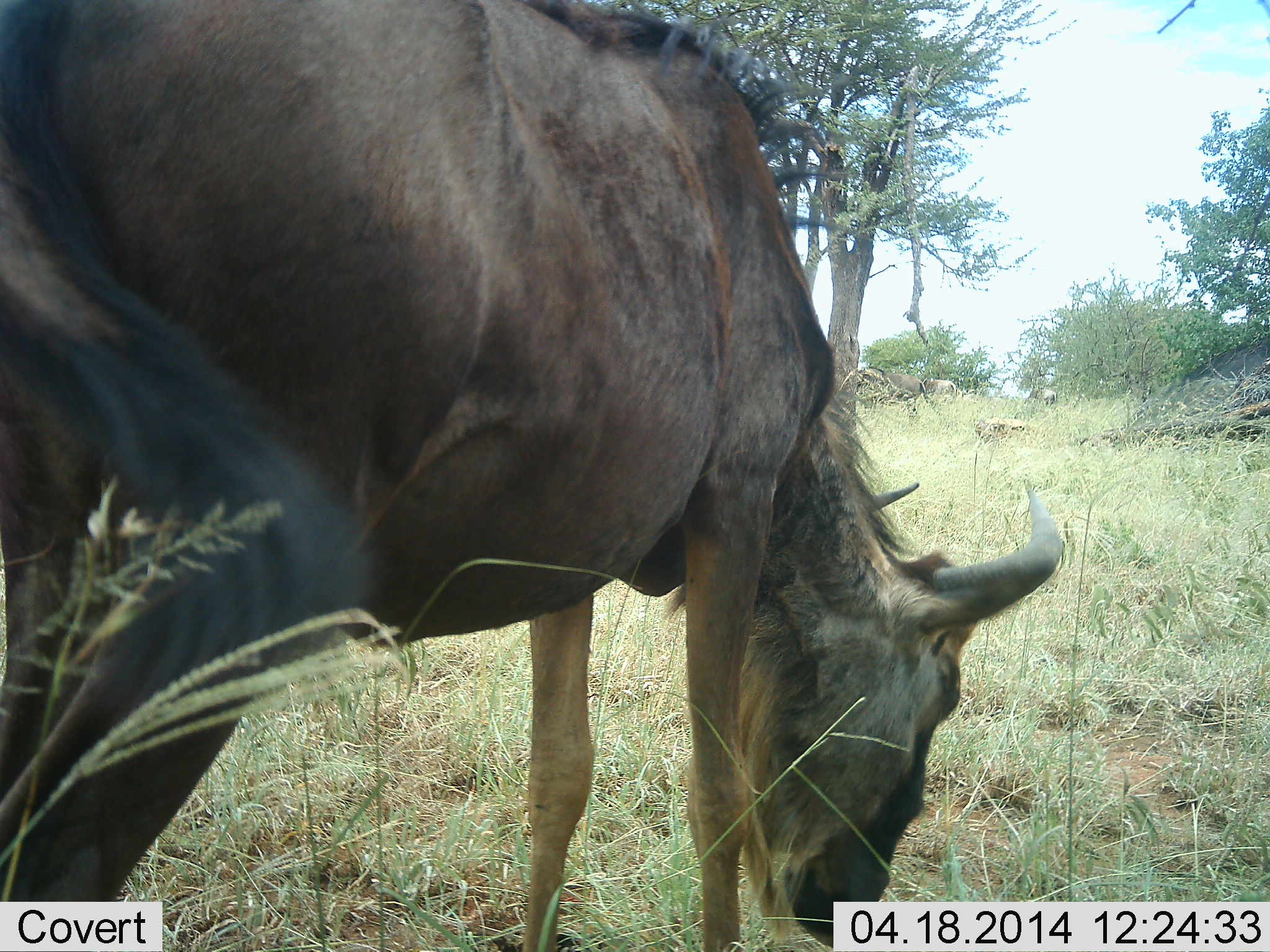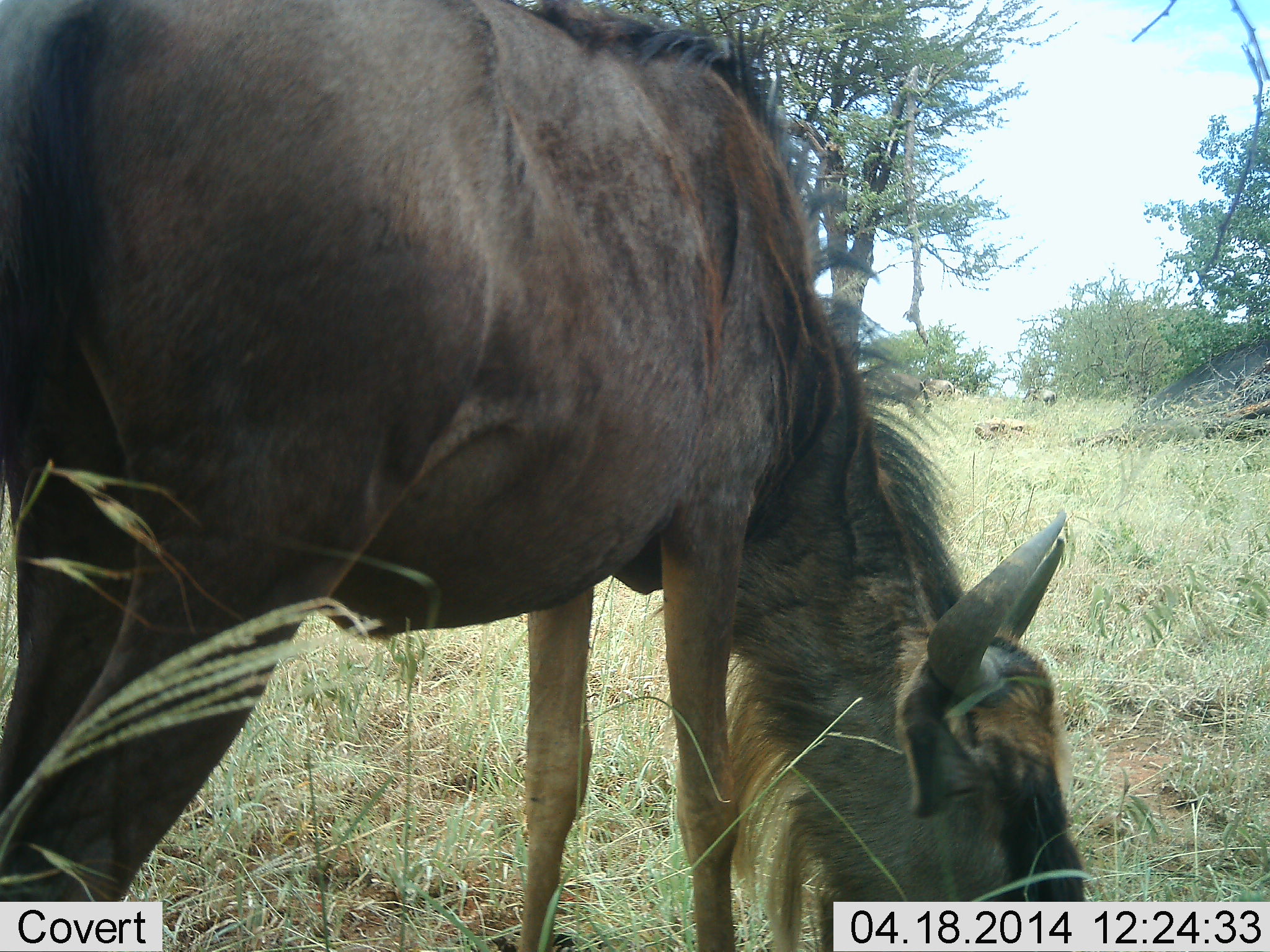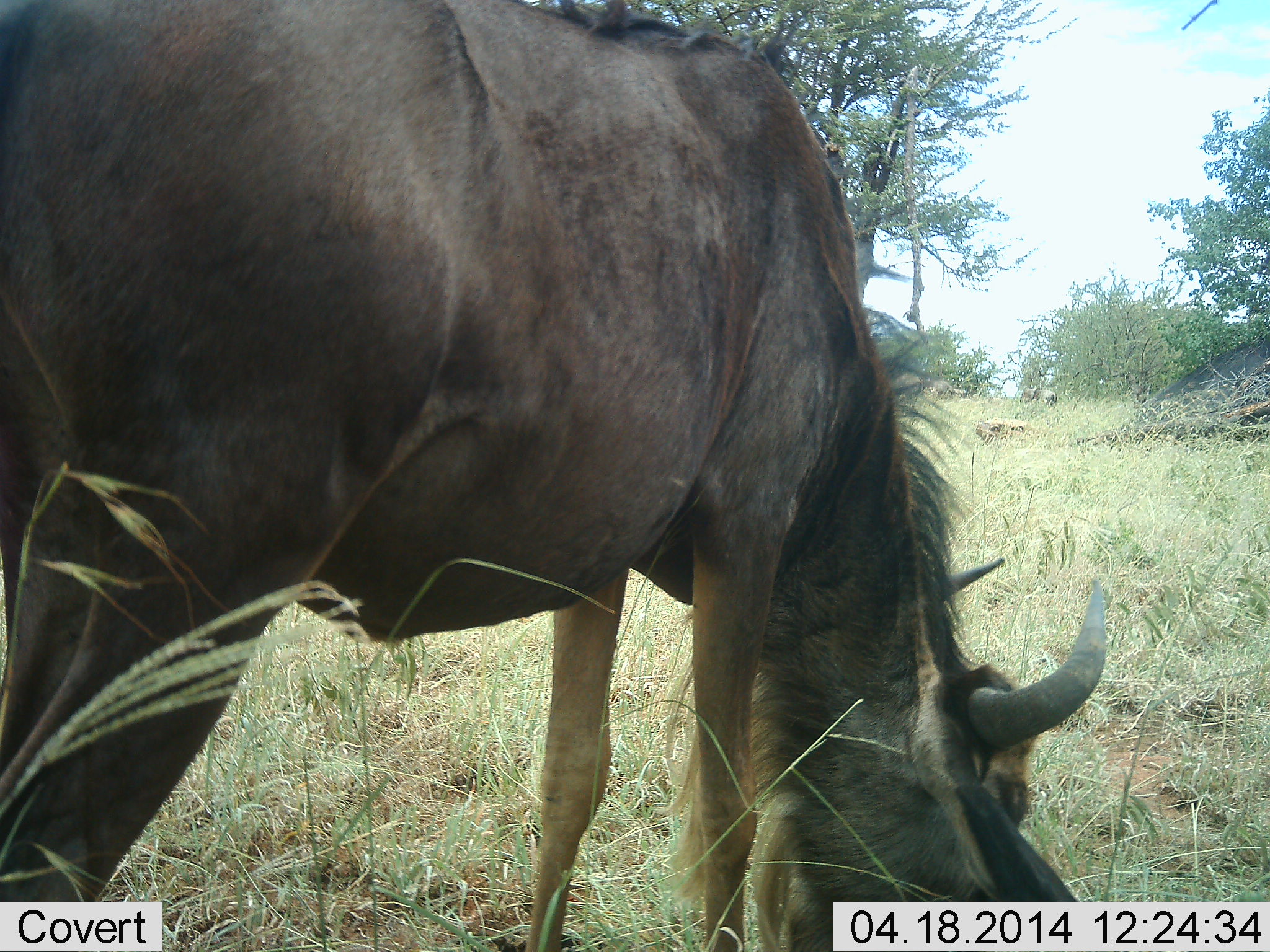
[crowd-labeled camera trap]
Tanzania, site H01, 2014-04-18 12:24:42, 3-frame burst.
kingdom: Animalia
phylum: Chordata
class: Mammalia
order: Artiodactyla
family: Bovidae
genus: Connochaetes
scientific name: Connochaetes taurinus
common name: blue wildebeest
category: wildebeest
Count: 1.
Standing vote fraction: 30%.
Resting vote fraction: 10%.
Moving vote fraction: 10%.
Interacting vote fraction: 10%.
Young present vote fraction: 0%.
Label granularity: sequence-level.